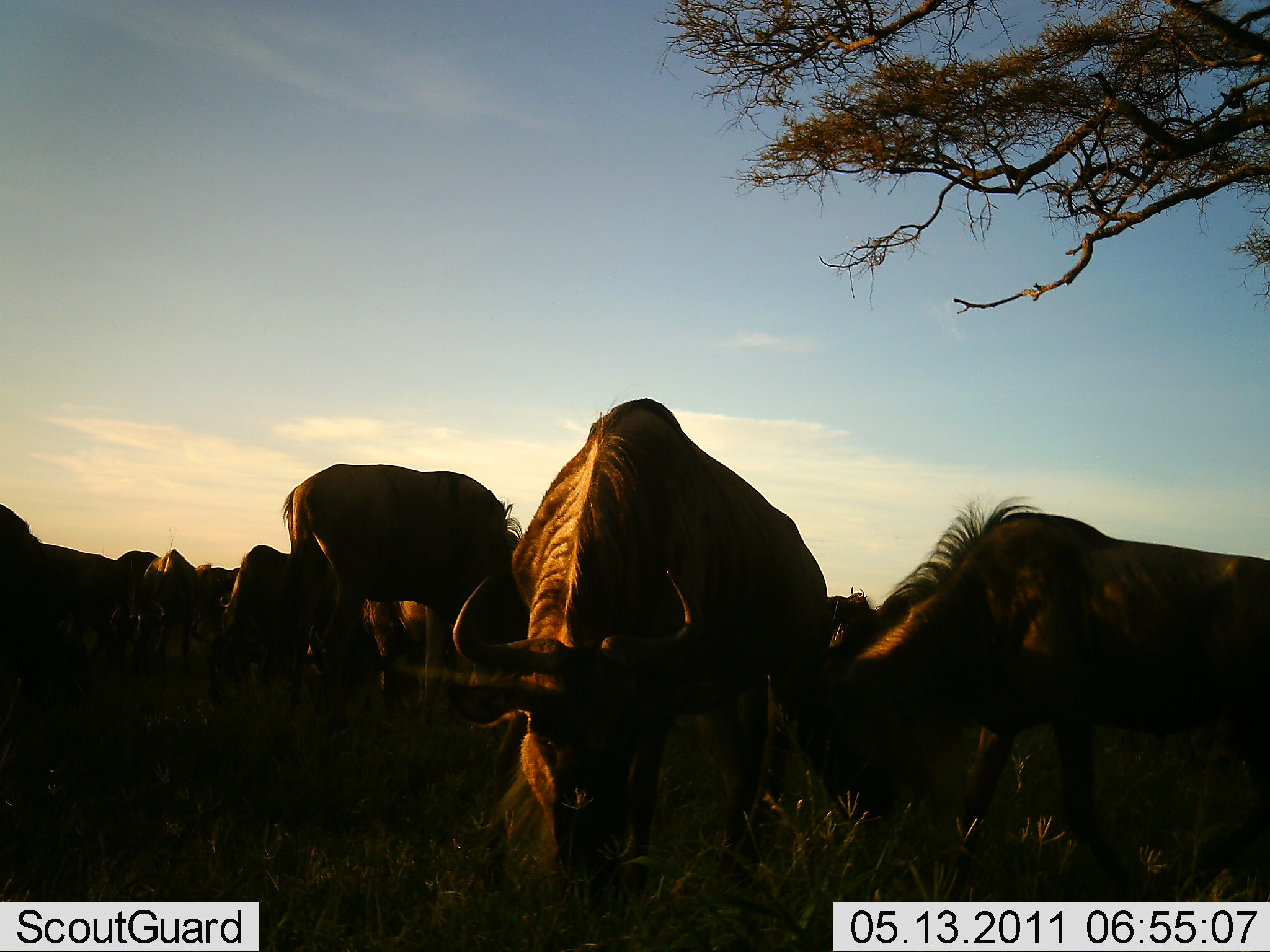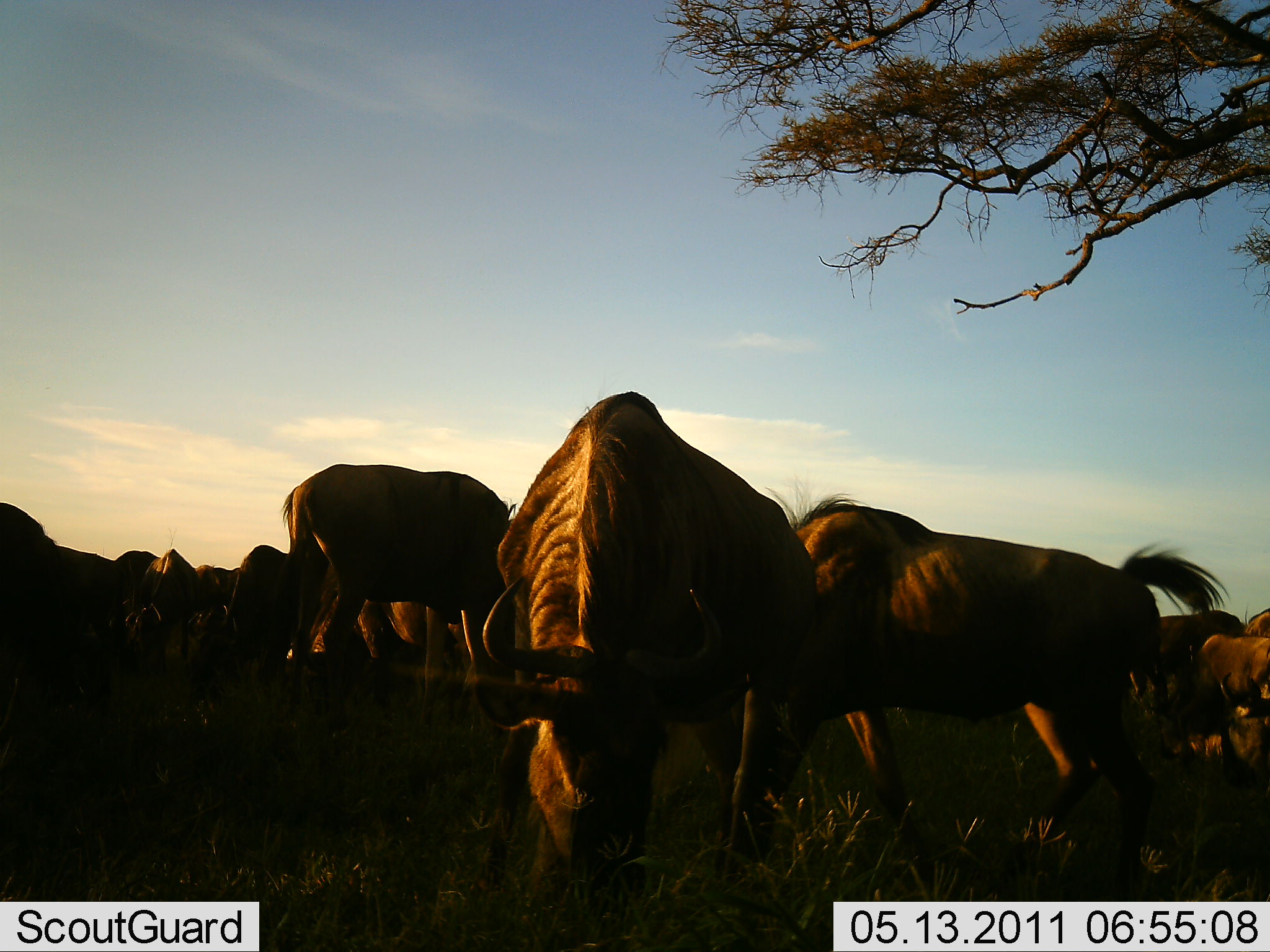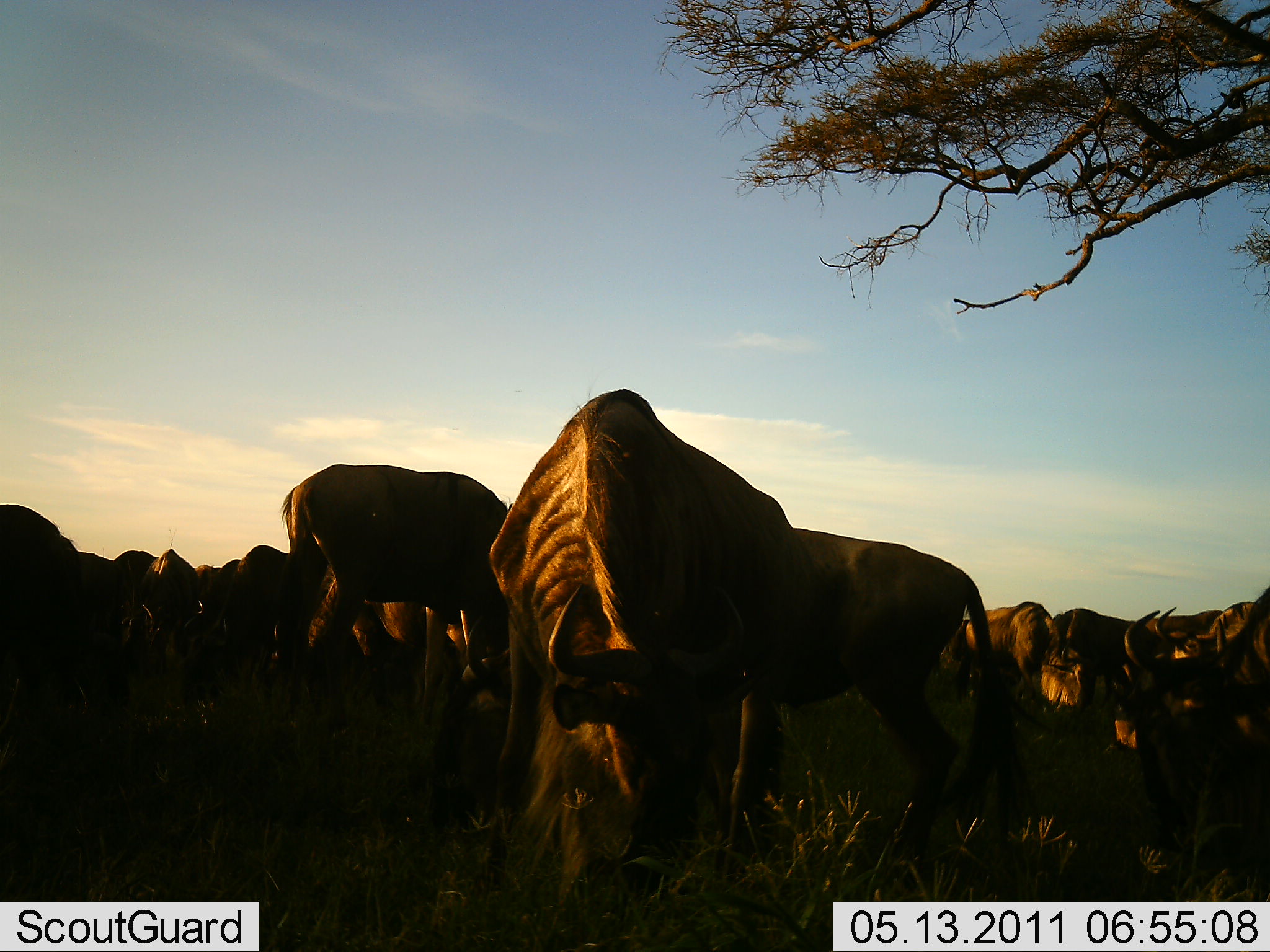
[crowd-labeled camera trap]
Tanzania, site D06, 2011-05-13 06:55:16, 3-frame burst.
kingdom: Animalia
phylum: Chordata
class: Mammalia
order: Artiodactyla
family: Bovidae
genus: Connochaetes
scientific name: Connochaetes taurinus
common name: blue wildebeest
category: wildebeest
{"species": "wildebeest (blue wildebeest) (Connochaetes taurinus)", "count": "11-50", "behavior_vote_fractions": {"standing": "54%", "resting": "8%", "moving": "54%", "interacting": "15%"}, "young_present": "8%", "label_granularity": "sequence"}